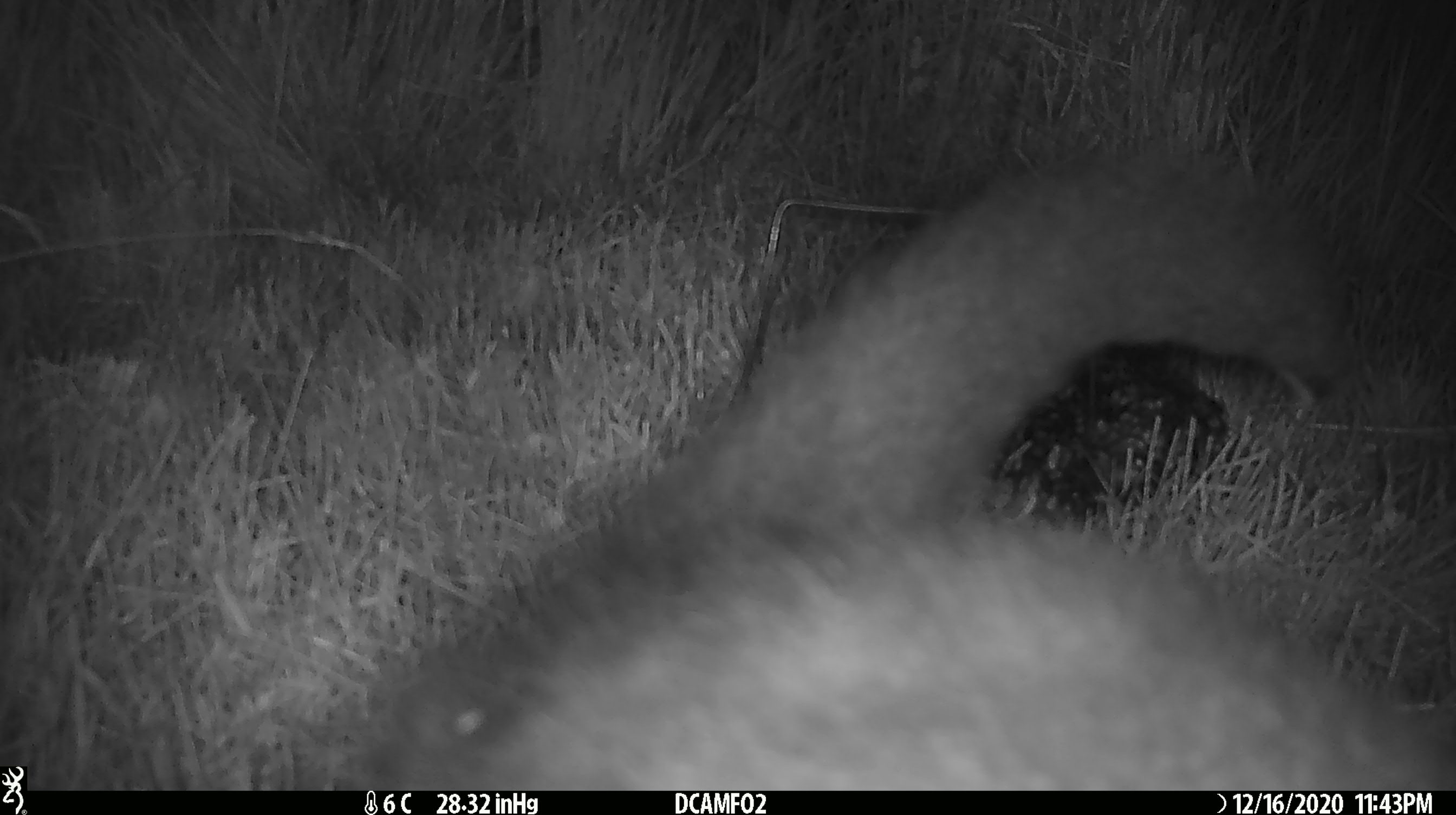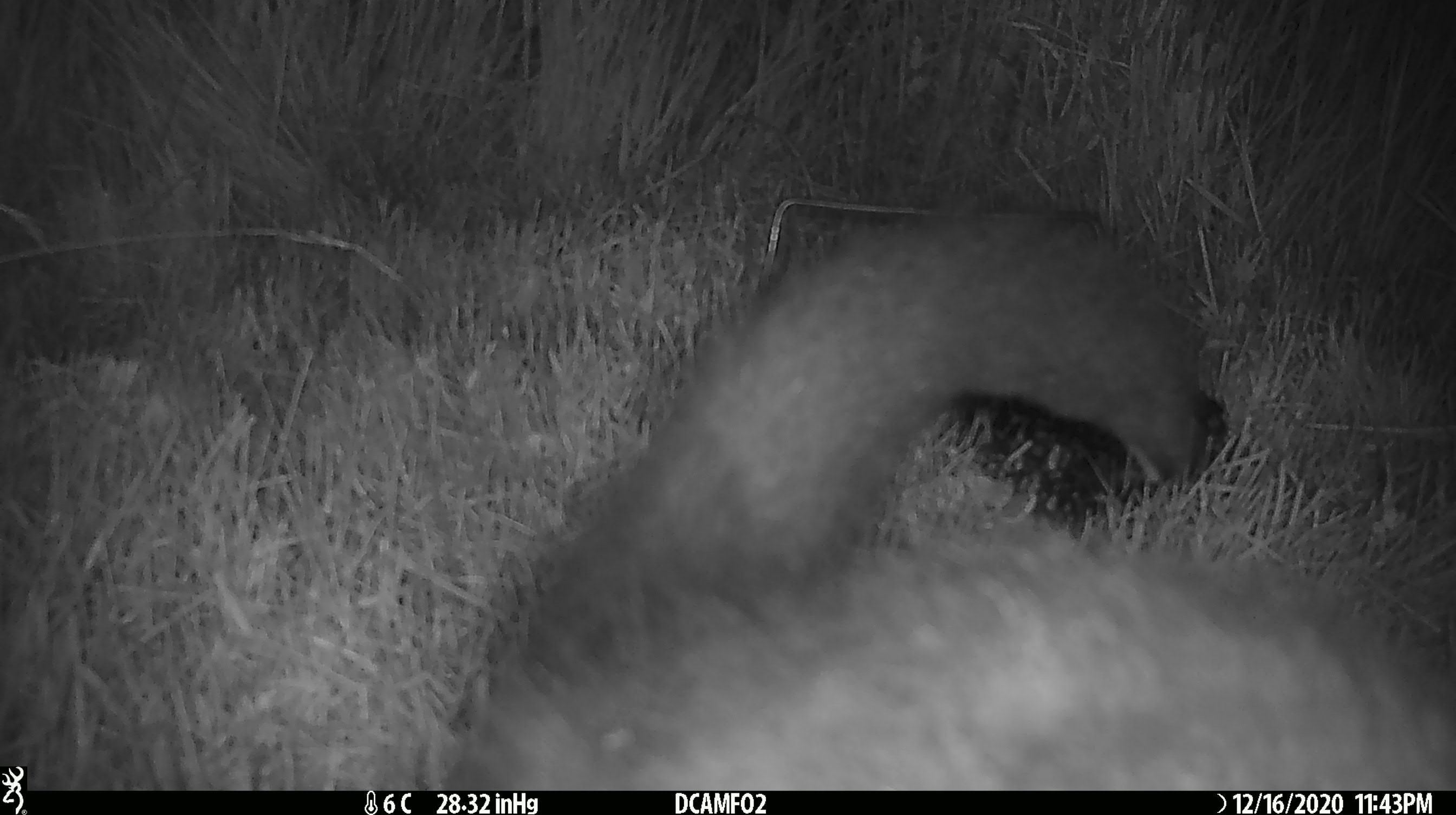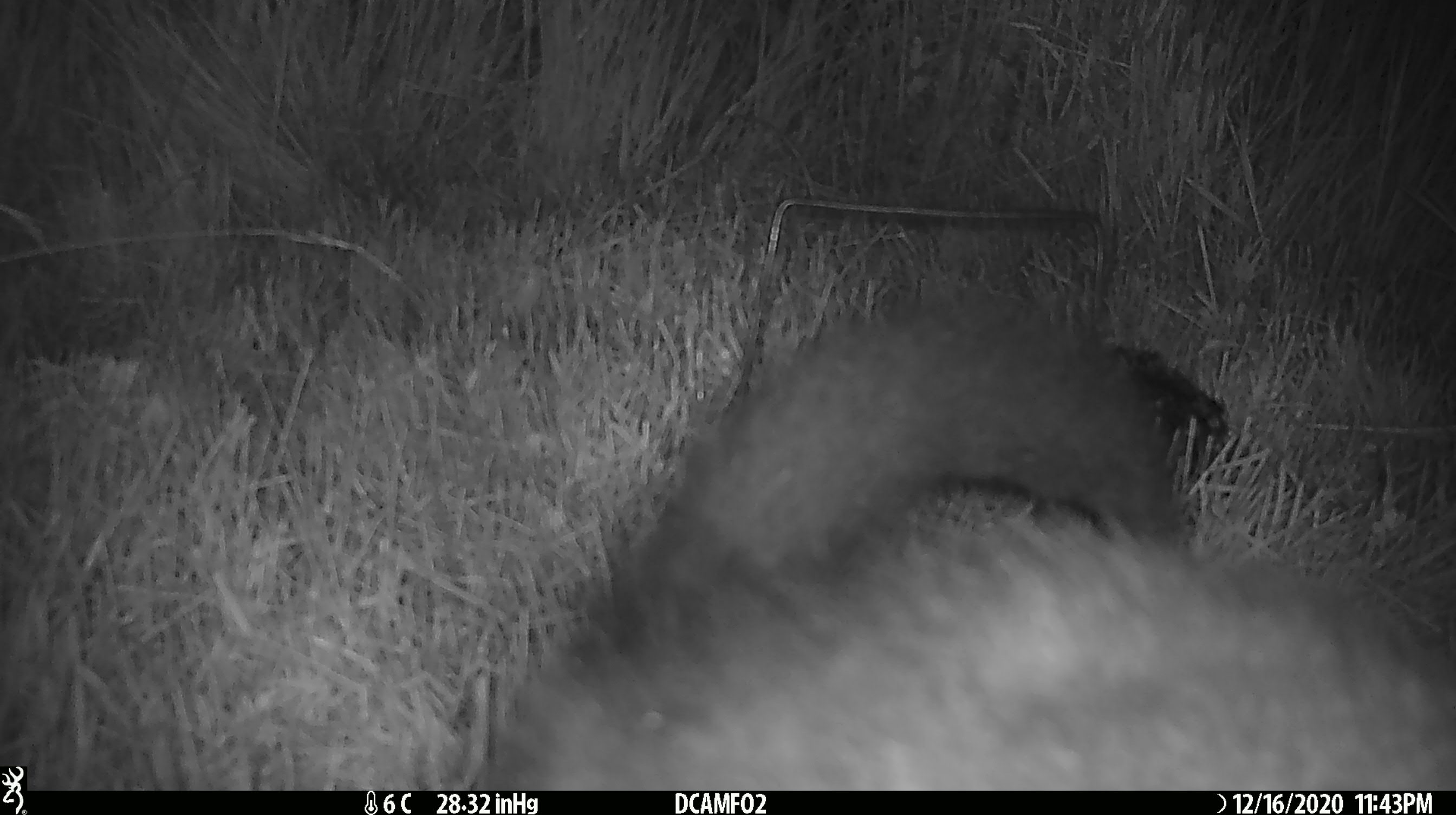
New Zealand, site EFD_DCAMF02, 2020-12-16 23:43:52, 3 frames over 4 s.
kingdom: Animalia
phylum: Chordata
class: Mammalia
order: Diprotodontia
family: Phalangeridae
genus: Trichosurus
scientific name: Trichosurus vulpecula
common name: common brushtail possum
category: possum